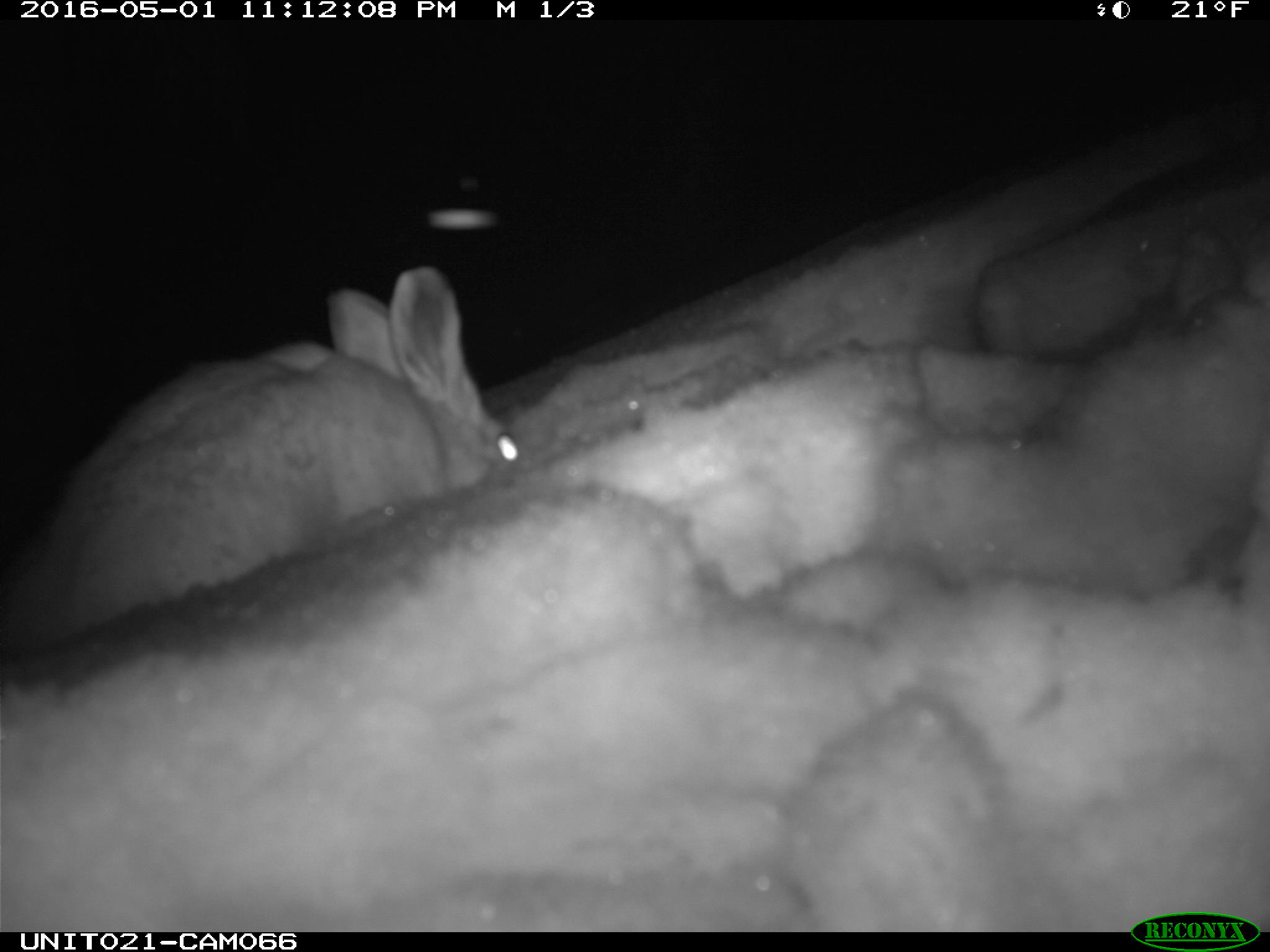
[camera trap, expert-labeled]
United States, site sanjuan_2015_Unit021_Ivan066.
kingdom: Animalia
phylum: Chordata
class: Mammalia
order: Lagomorpha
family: Leporidae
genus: Lepus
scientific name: Lepus americanus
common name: snowshoe hare